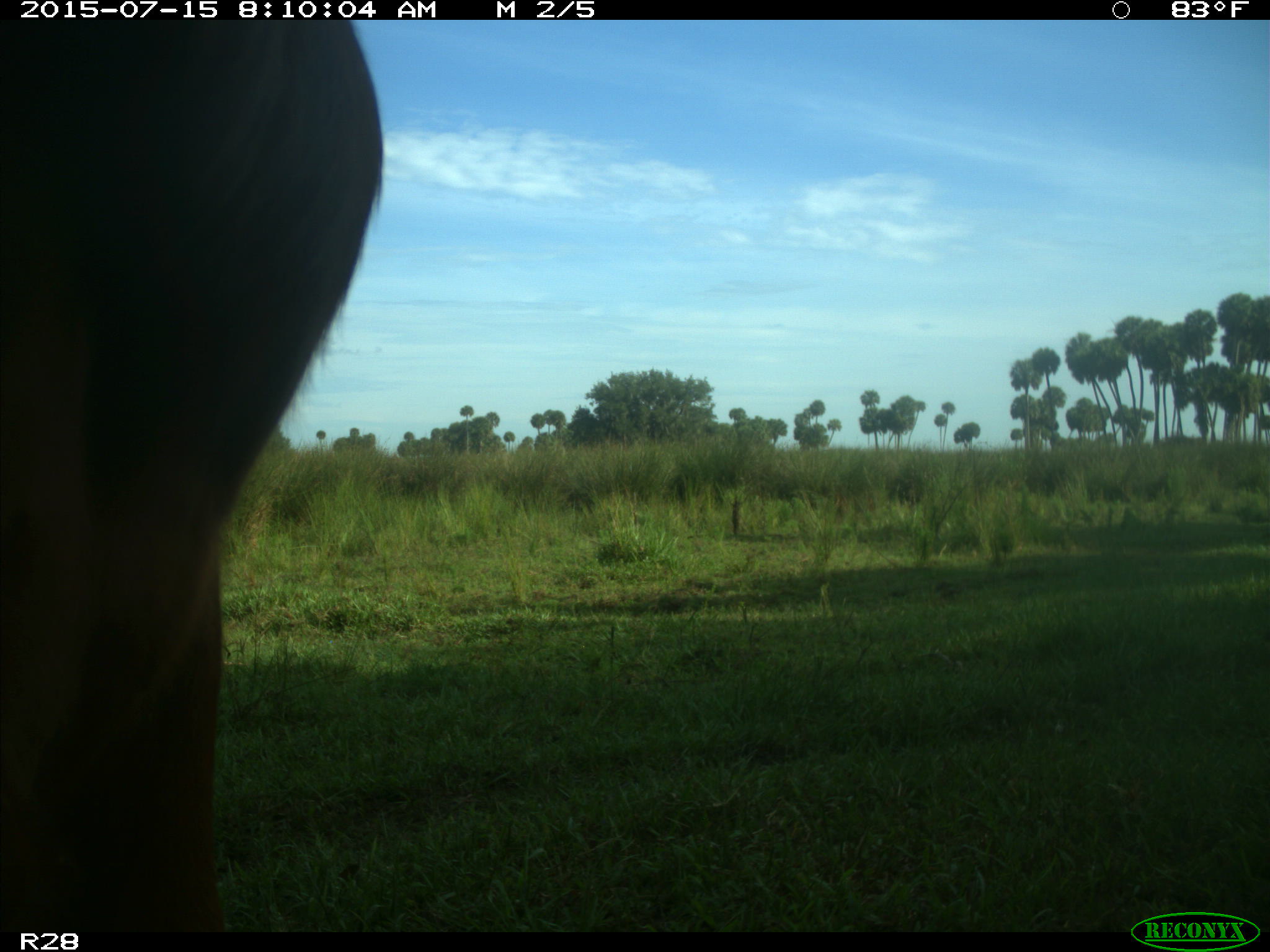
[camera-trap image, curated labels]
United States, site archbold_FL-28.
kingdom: Animalia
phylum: Chordata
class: Mammalia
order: Artiodactyla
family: Bovidae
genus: Bos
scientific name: Bos taurus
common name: domestic cow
Bos taurus (domestic cow).